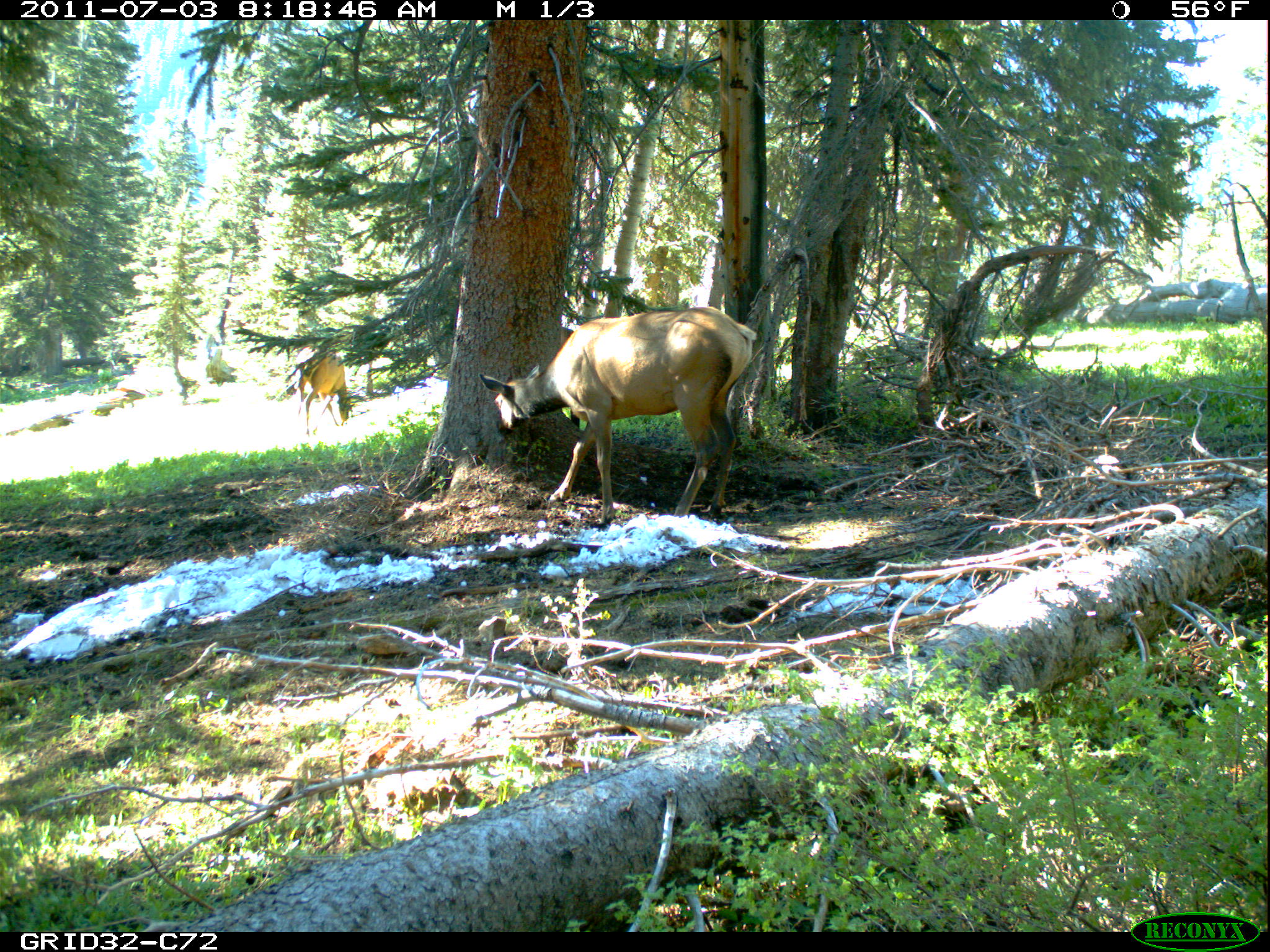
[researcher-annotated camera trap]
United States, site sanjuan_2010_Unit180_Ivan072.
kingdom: Animalia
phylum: Chordata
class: Mammalia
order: Artiodactyla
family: Cervidae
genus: Cervus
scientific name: Cervus elaphus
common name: red deer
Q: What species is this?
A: Cervus elaphus (red deer).